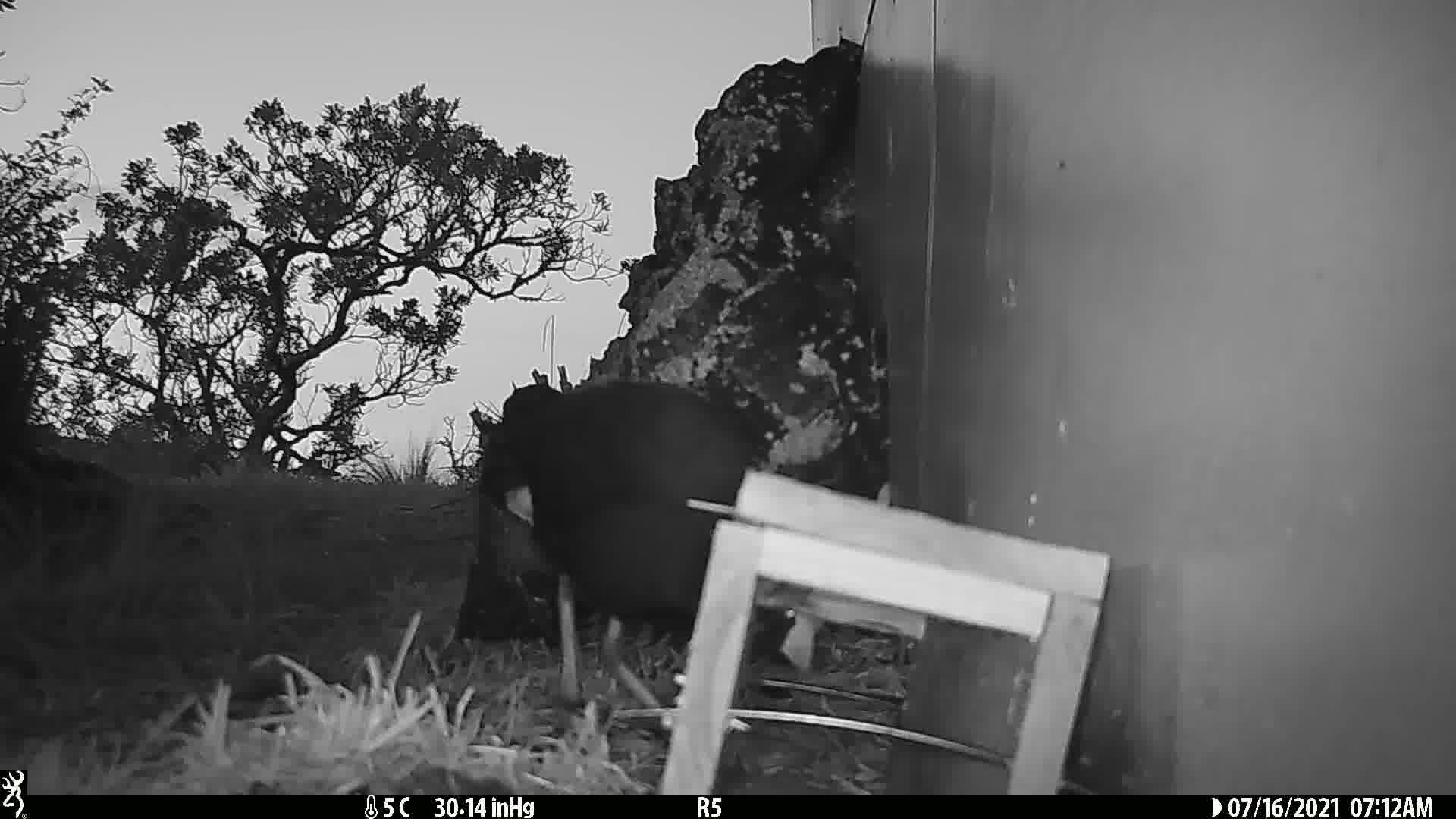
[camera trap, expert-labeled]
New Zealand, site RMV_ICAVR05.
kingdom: Animalia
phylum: Chordata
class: Aves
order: Gruiformes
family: Rallidae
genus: Porphyrio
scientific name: Porphyrio melanotus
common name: australasian swamphen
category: pukeko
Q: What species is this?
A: Pukeko (australasian swamphen) (Porphyrio melanotus).